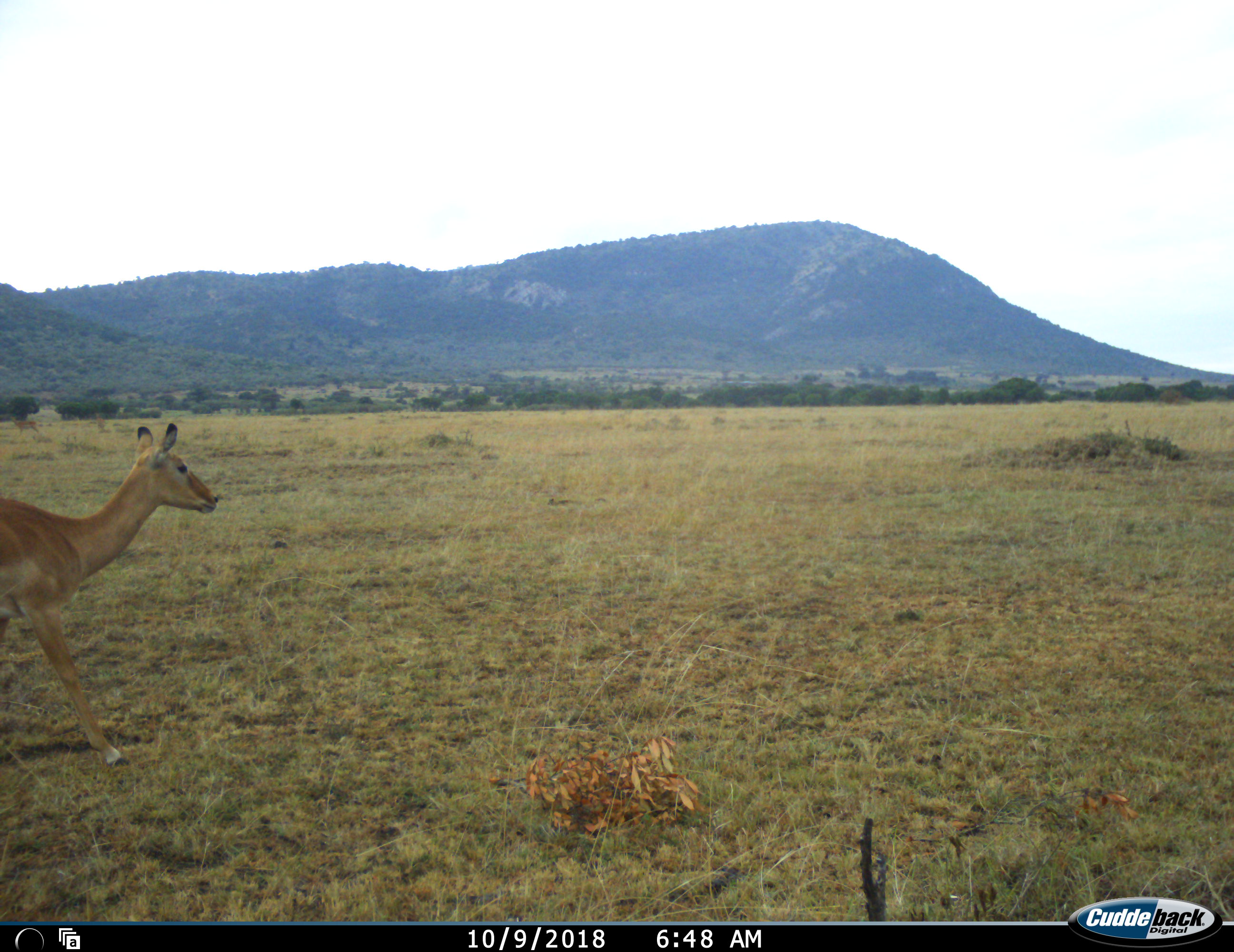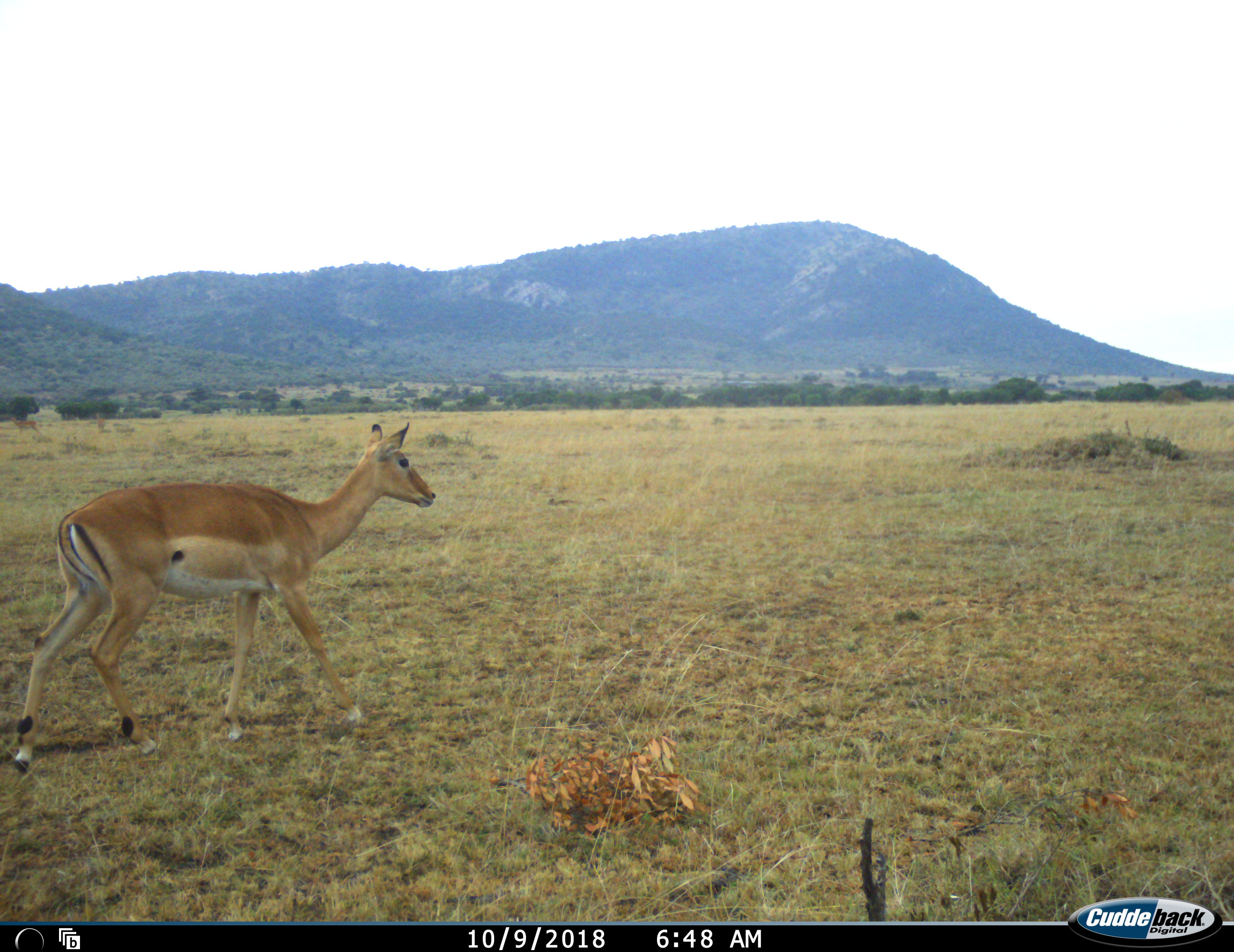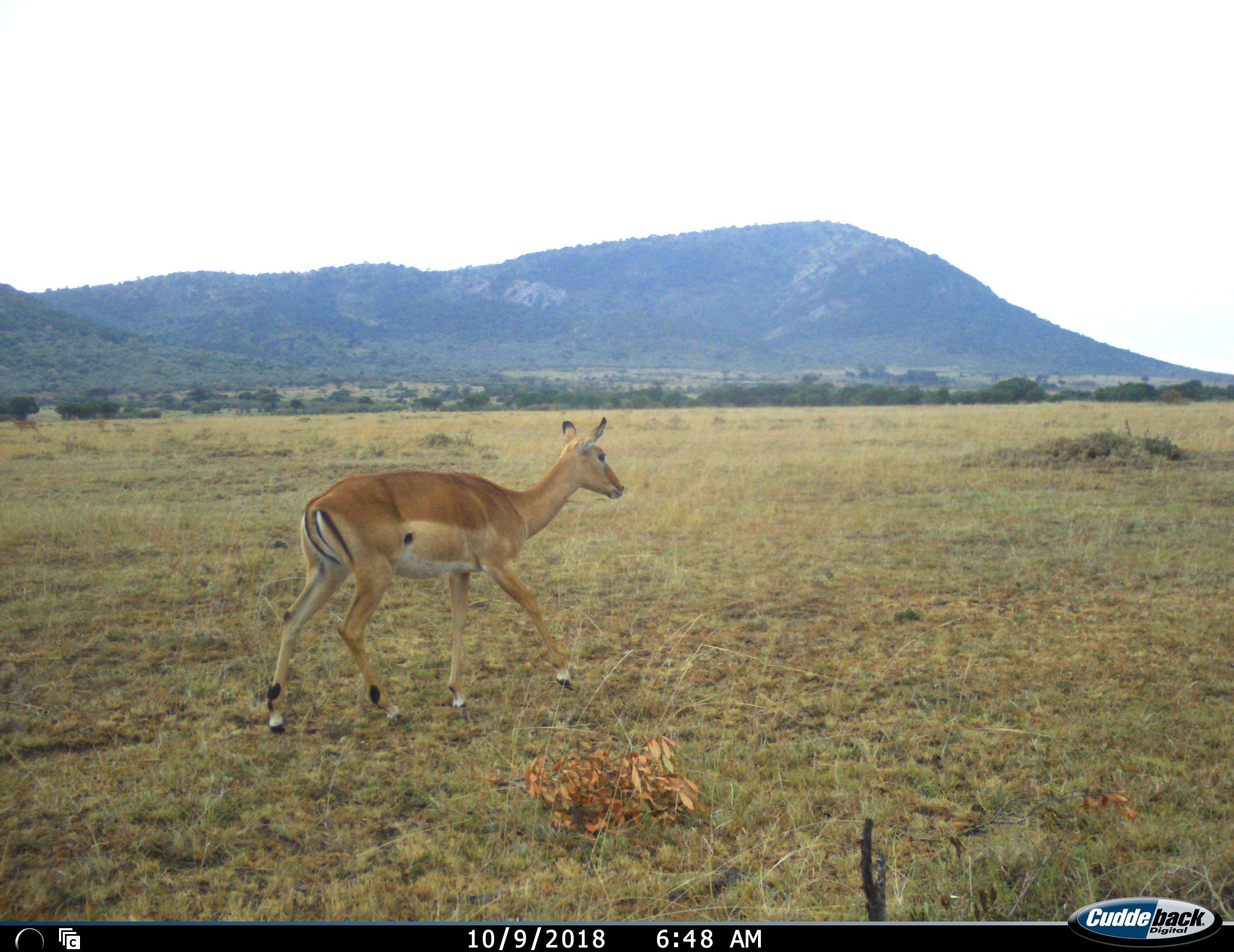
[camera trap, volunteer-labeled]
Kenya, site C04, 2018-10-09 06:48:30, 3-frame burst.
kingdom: Animalia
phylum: Chordata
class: Mammalia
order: Artiodactyla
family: Bovidae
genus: Aepyceros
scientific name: Aepyceros melampus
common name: impala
Impala (Aepyceros melampus), count 1. Behavior (volunteer vote fractions): standing 10%, resting 0%, moving 100%, interacting 0%. Young present (vote fraction): 0%. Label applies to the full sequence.